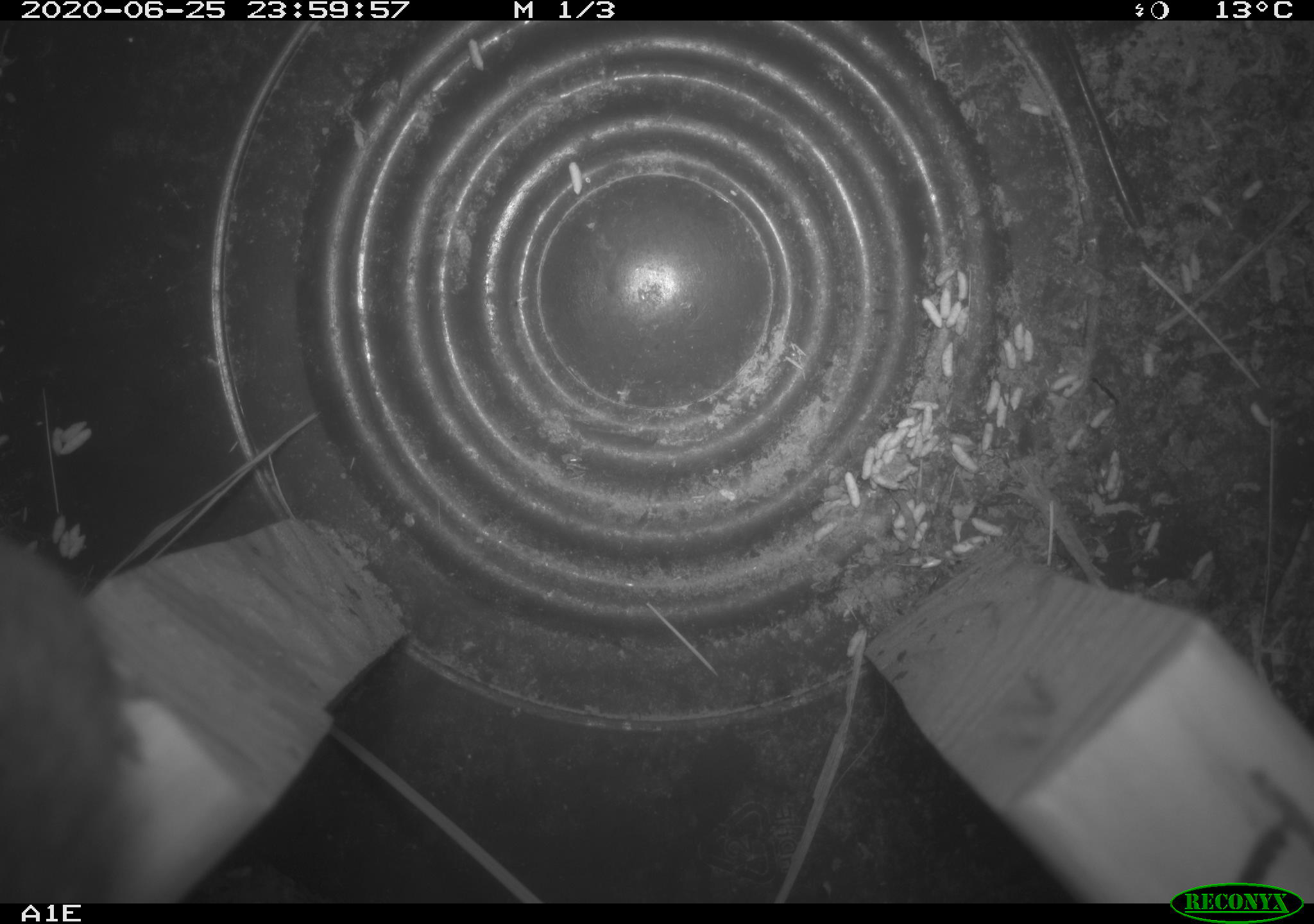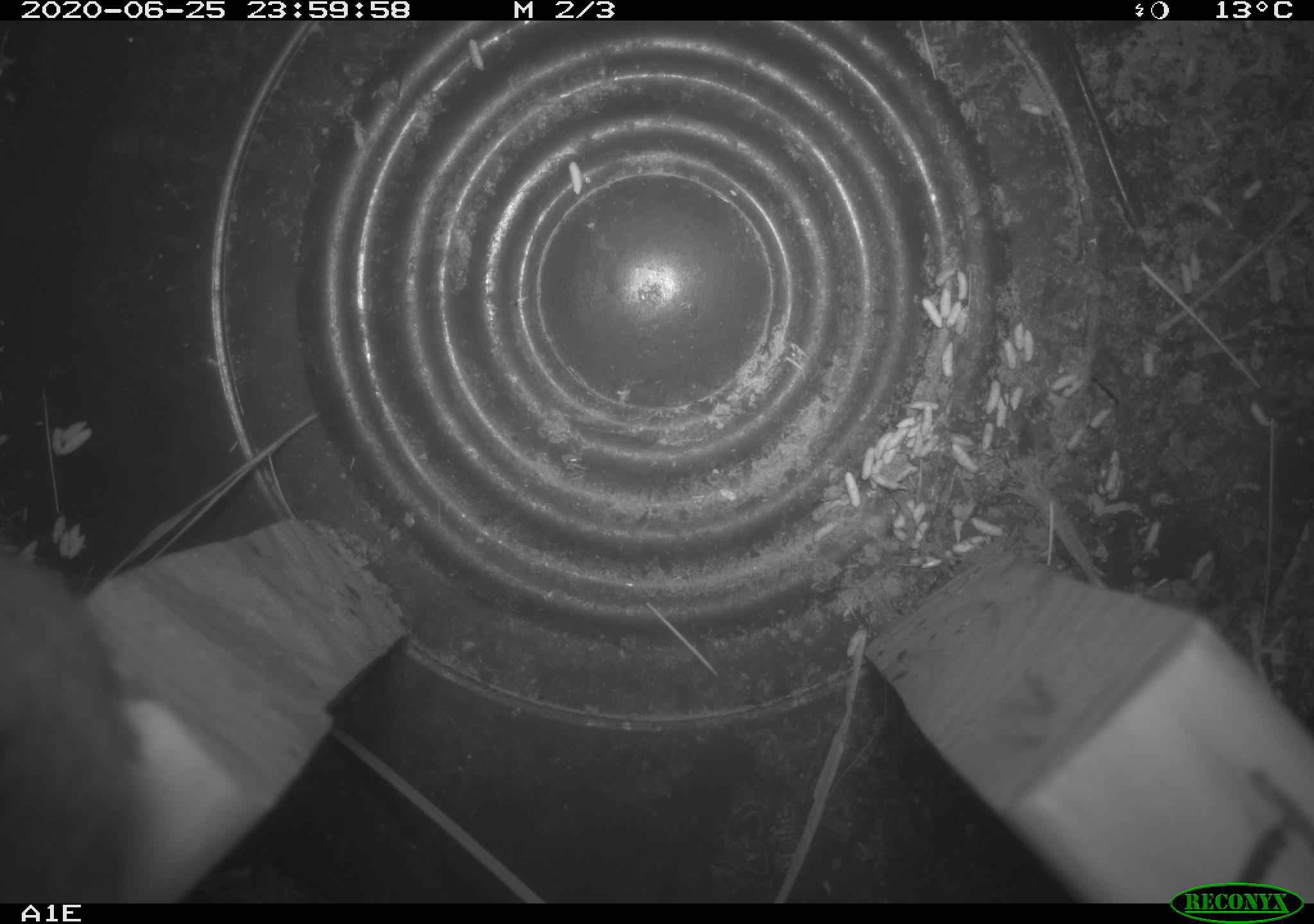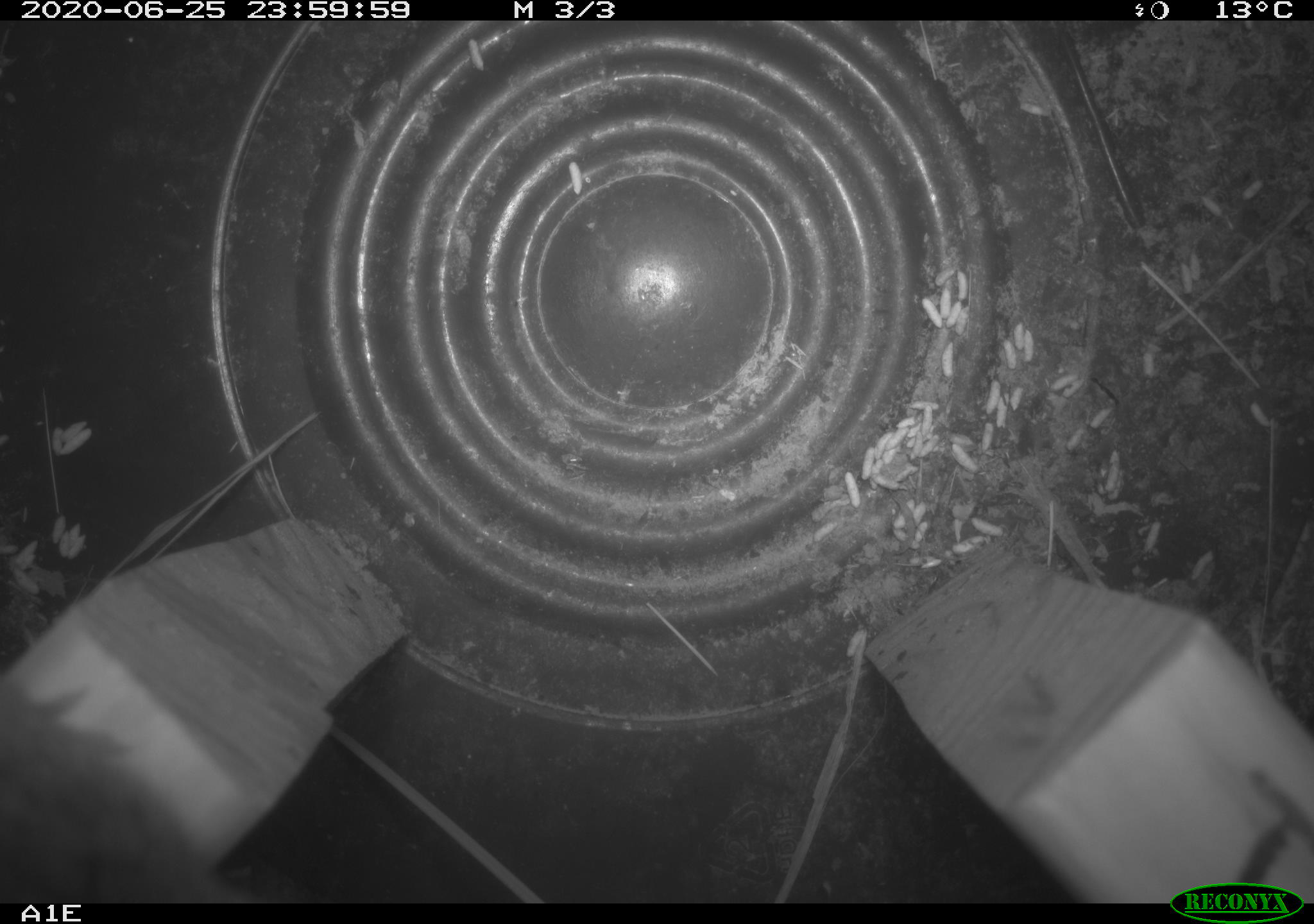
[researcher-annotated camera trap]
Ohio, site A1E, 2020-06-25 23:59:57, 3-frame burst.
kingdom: Animalia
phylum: Chordata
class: Mammalia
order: Rodentia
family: Cricetidae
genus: Microtus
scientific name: Microtus pennsylvanicus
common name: meadow vole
Meadow vole (Microtus pennsylvanicus).